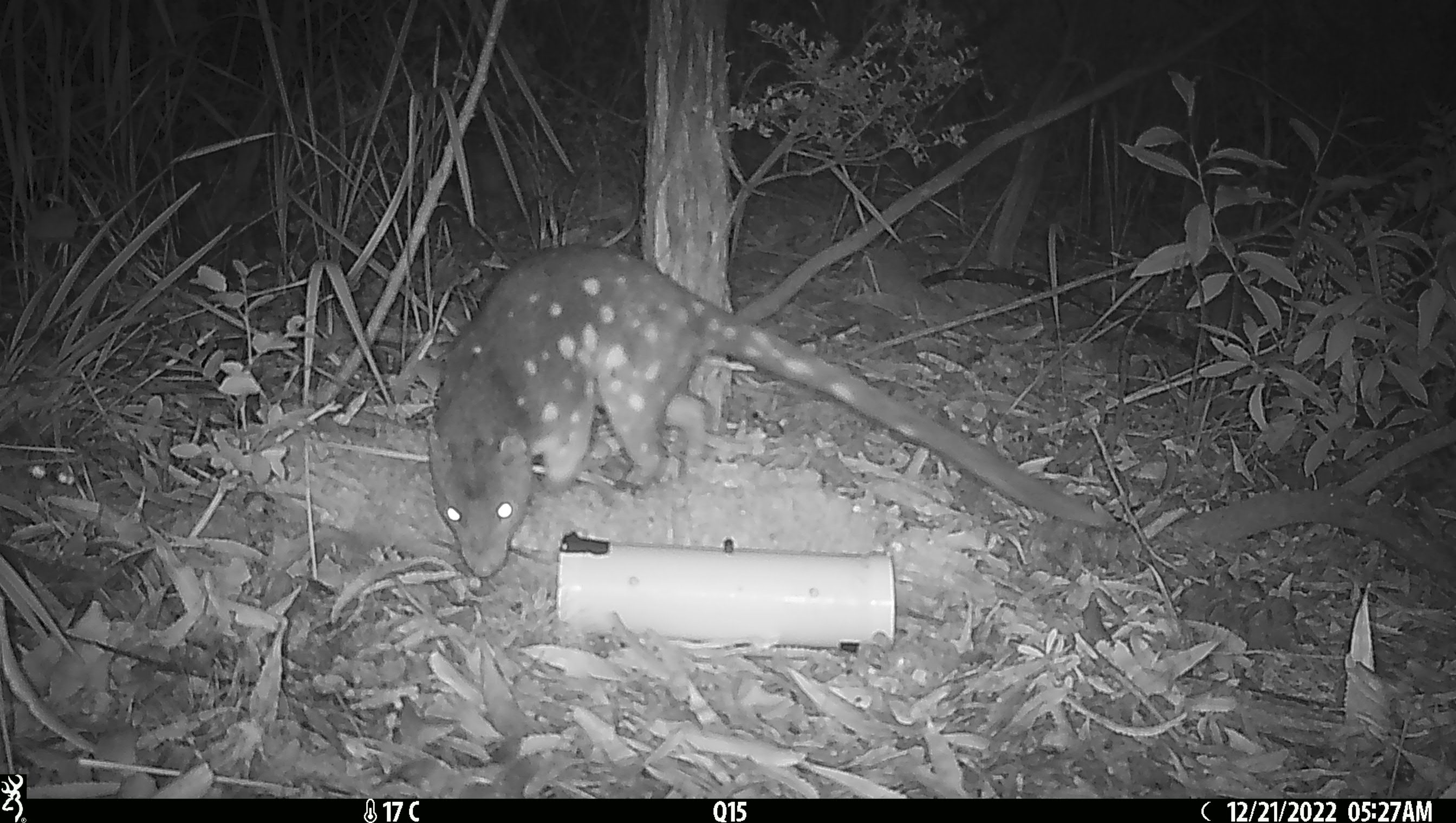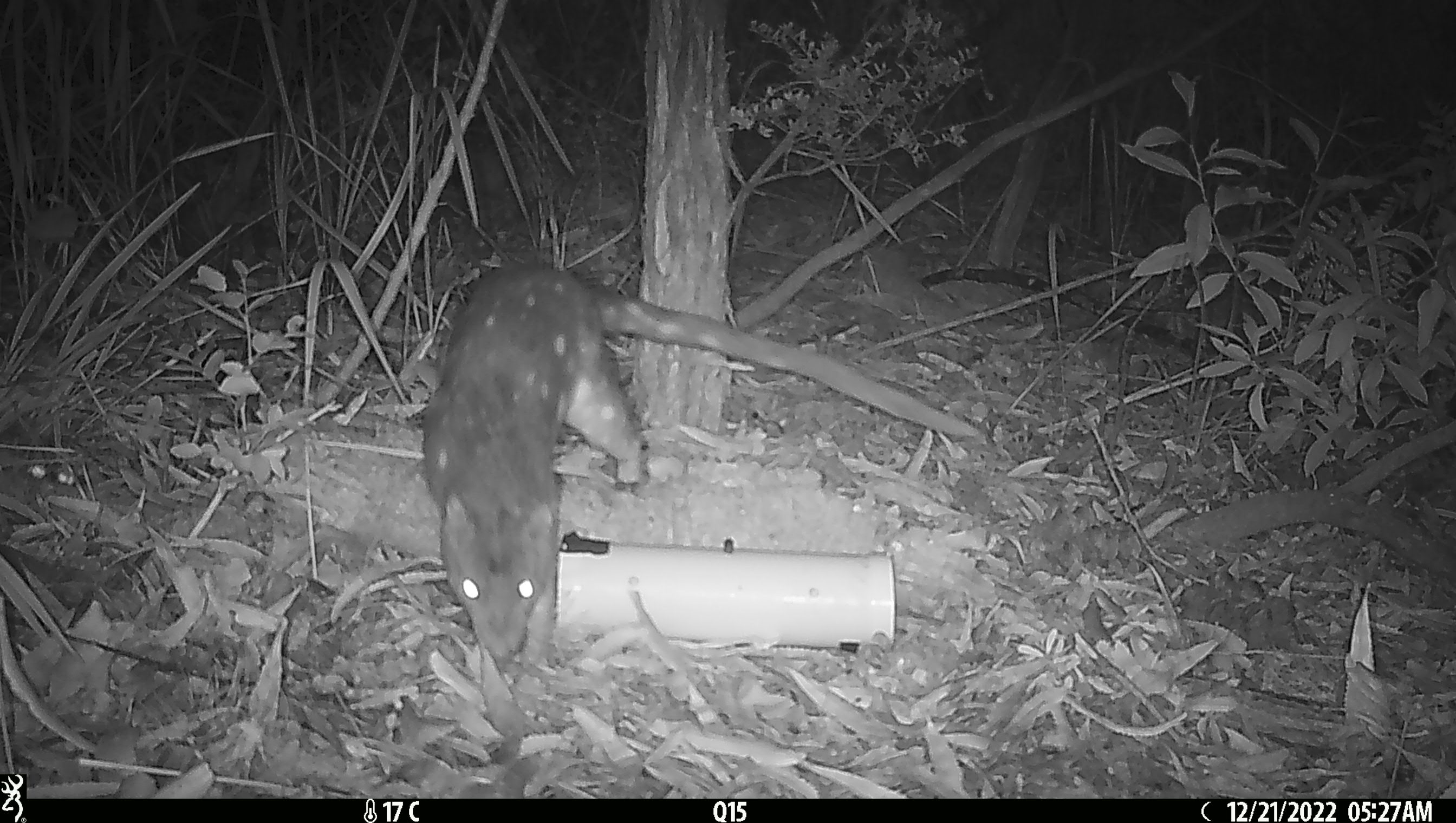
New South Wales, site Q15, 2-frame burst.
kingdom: Animalia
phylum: Chordata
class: Mammalia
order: Dasyuromorphia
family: Dasyuridae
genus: Dasyurus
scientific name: Dasyurus maculatus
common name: spotted-tailed quoll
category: quoll